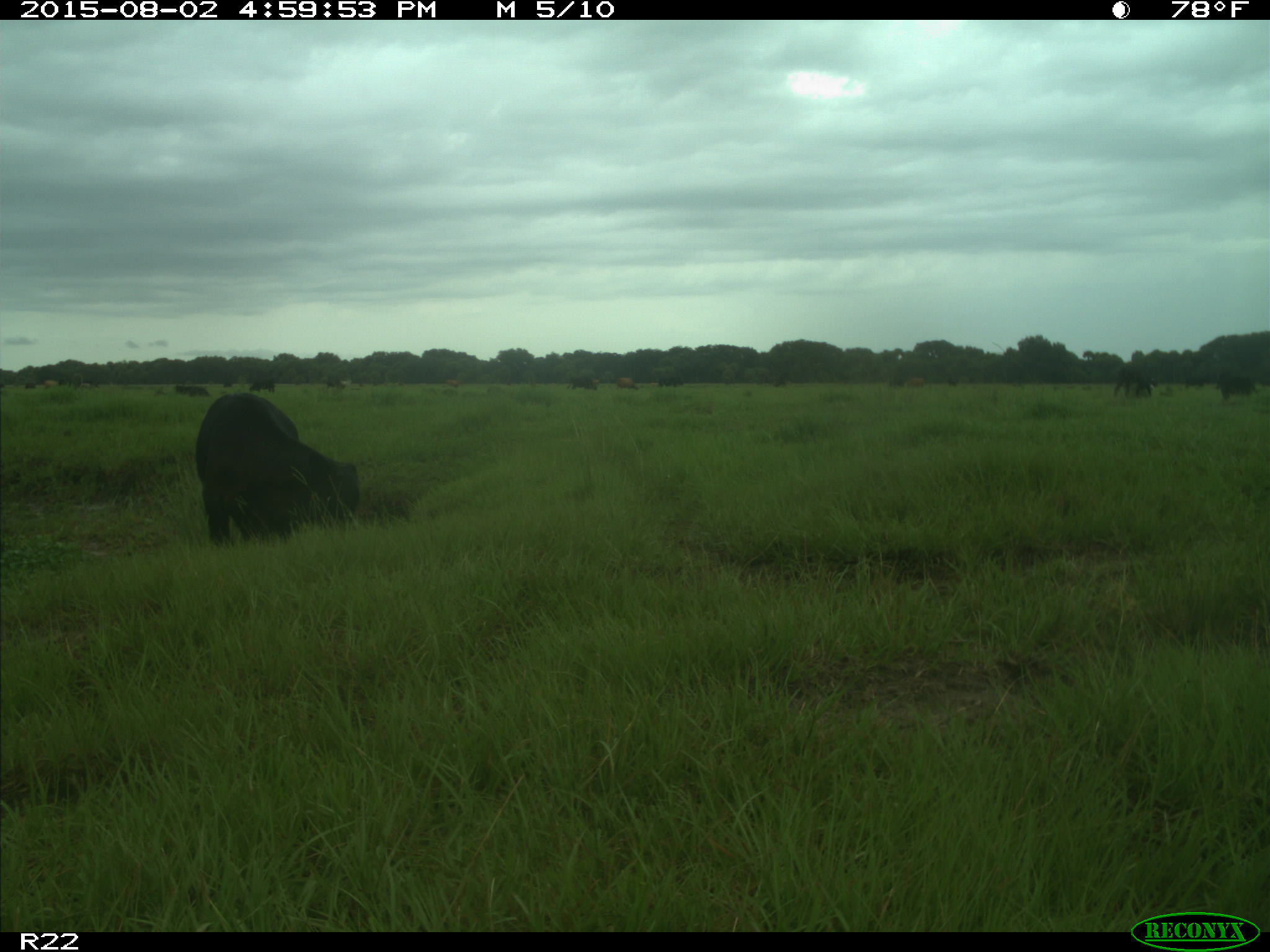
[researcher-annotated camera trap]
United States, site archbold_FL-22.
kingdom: Animalia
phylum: Chordata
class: Mammalia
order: Artiodactyla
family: Bovidae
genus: Bos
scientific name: Bos taurus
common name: domestic cow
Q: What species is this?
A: Bos taurus (domestic cow).